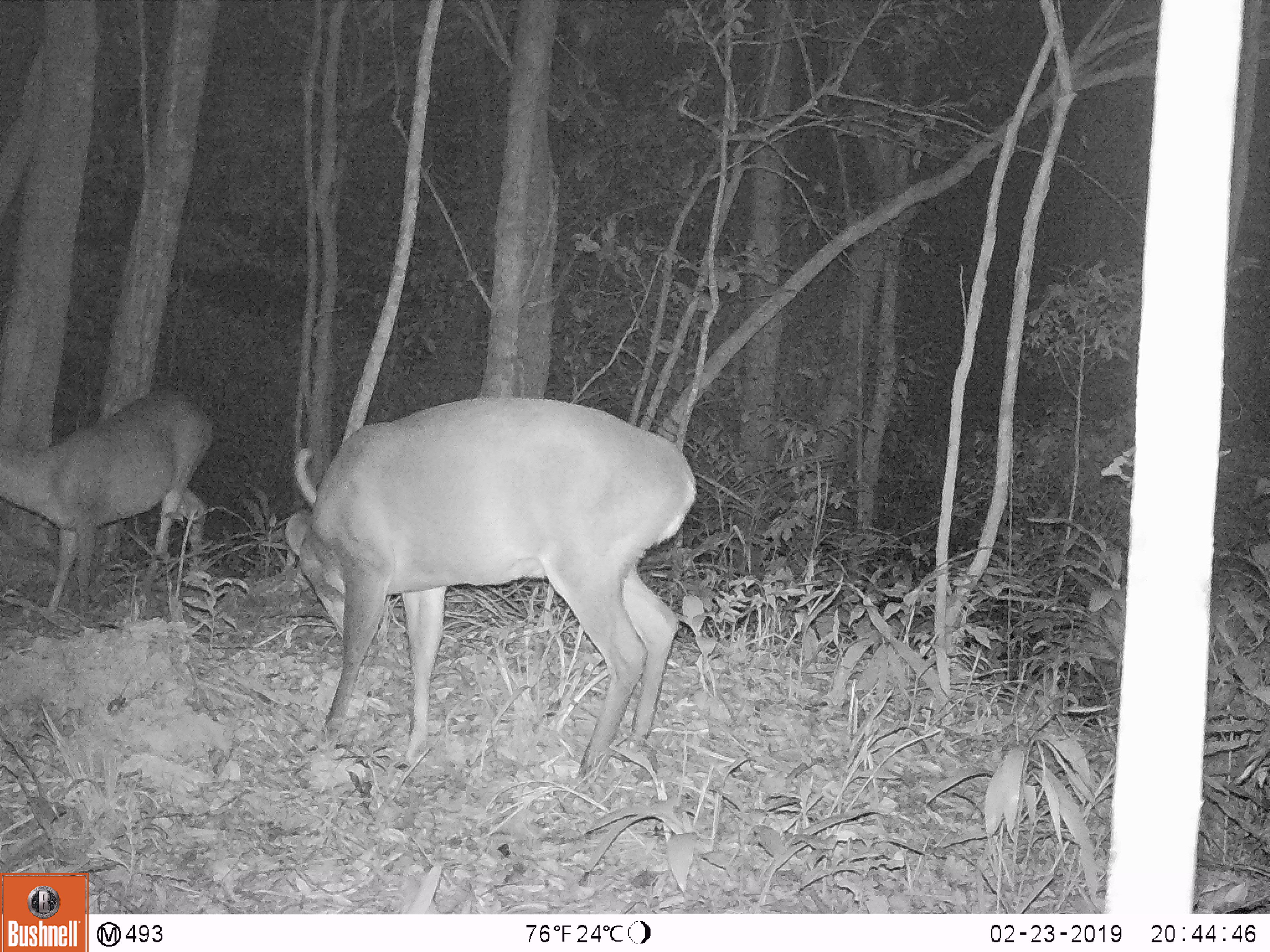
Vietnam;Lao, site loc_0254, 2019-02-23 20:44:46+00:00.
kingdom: Animalia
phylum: Chordata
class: Mammalia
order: Artiodactyla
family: Cervidae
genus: Muntiacus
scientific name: Muntiacus vuquangensis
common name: large-antlered muntjac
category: large antlered muntjac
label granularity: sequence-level